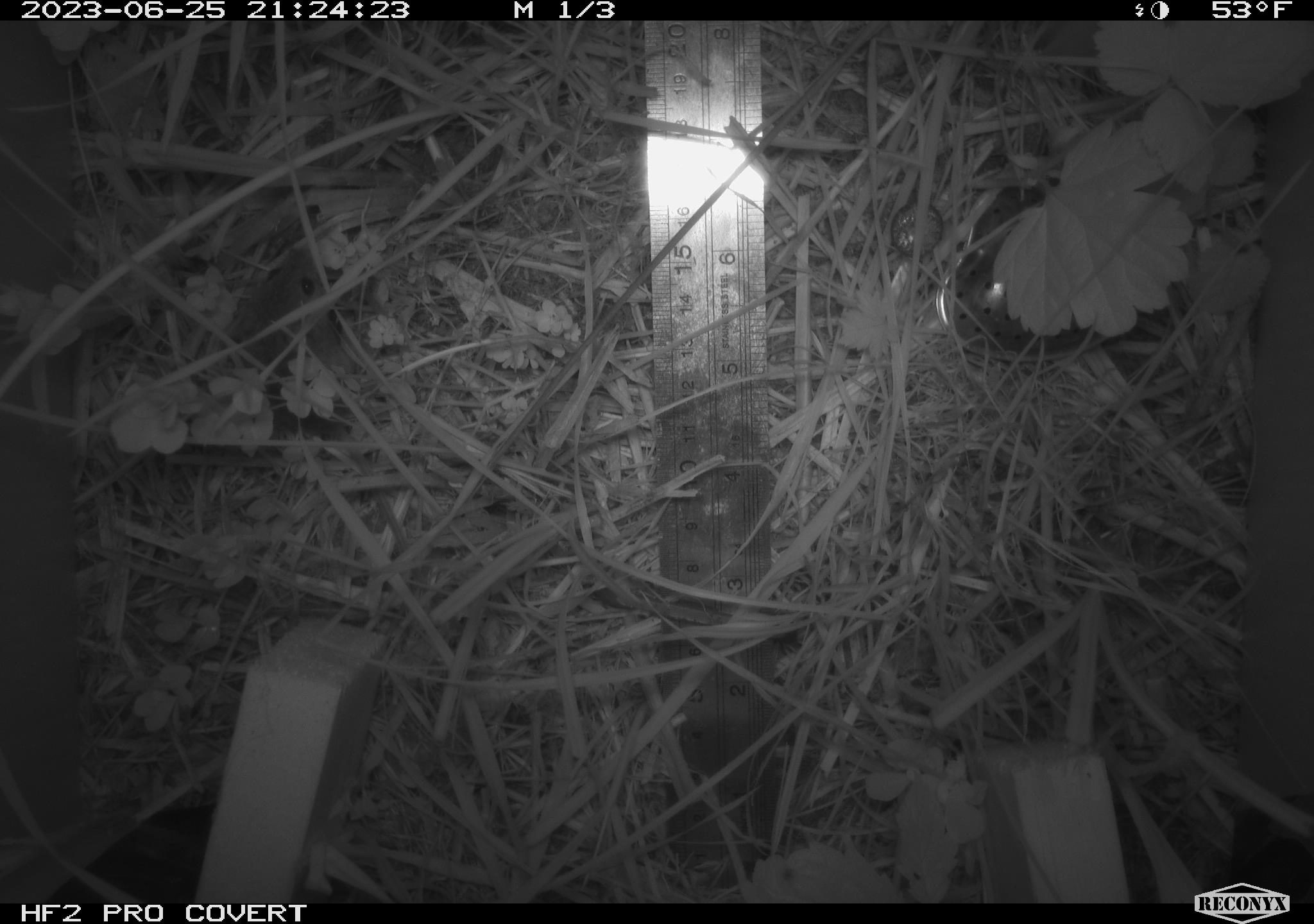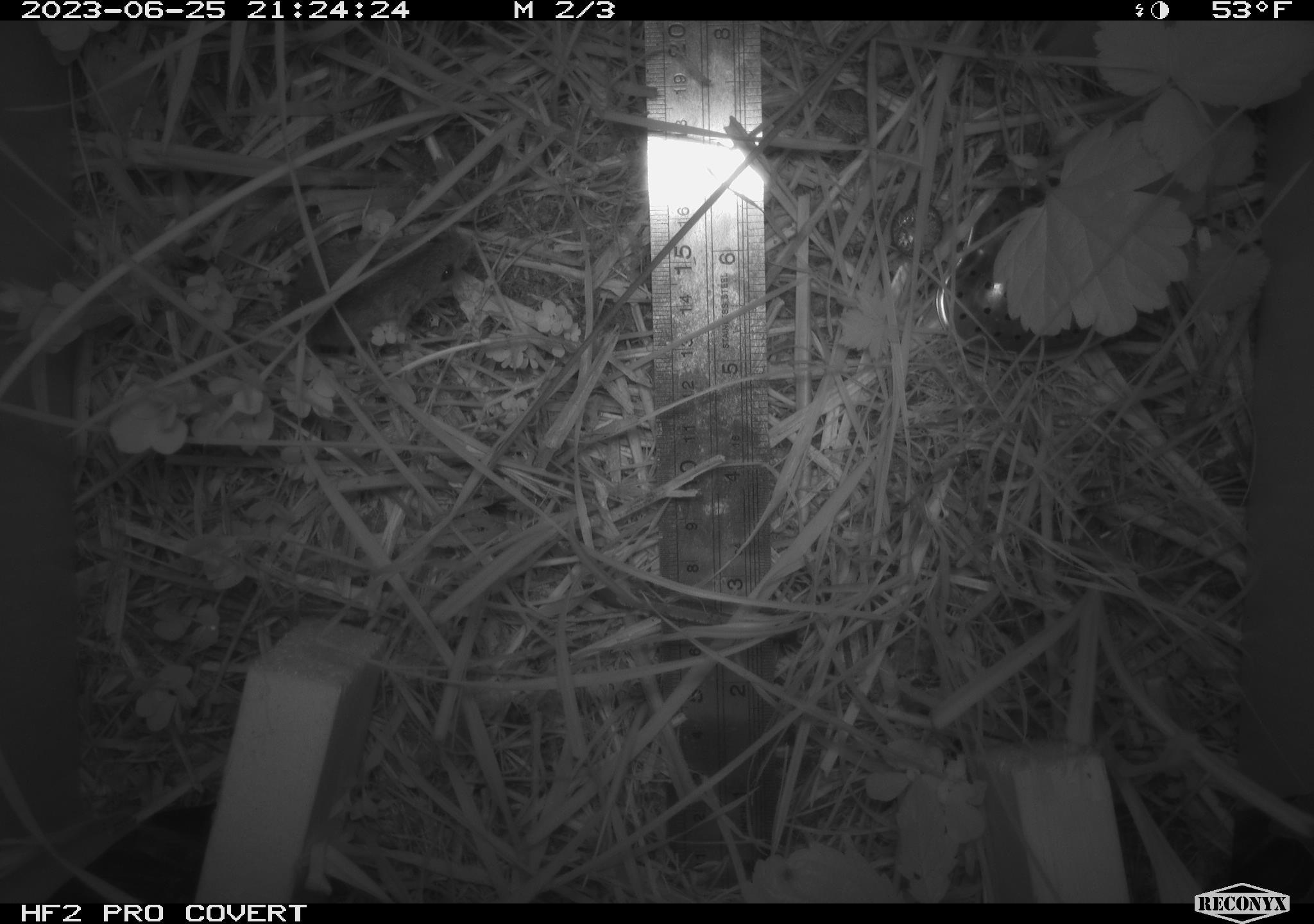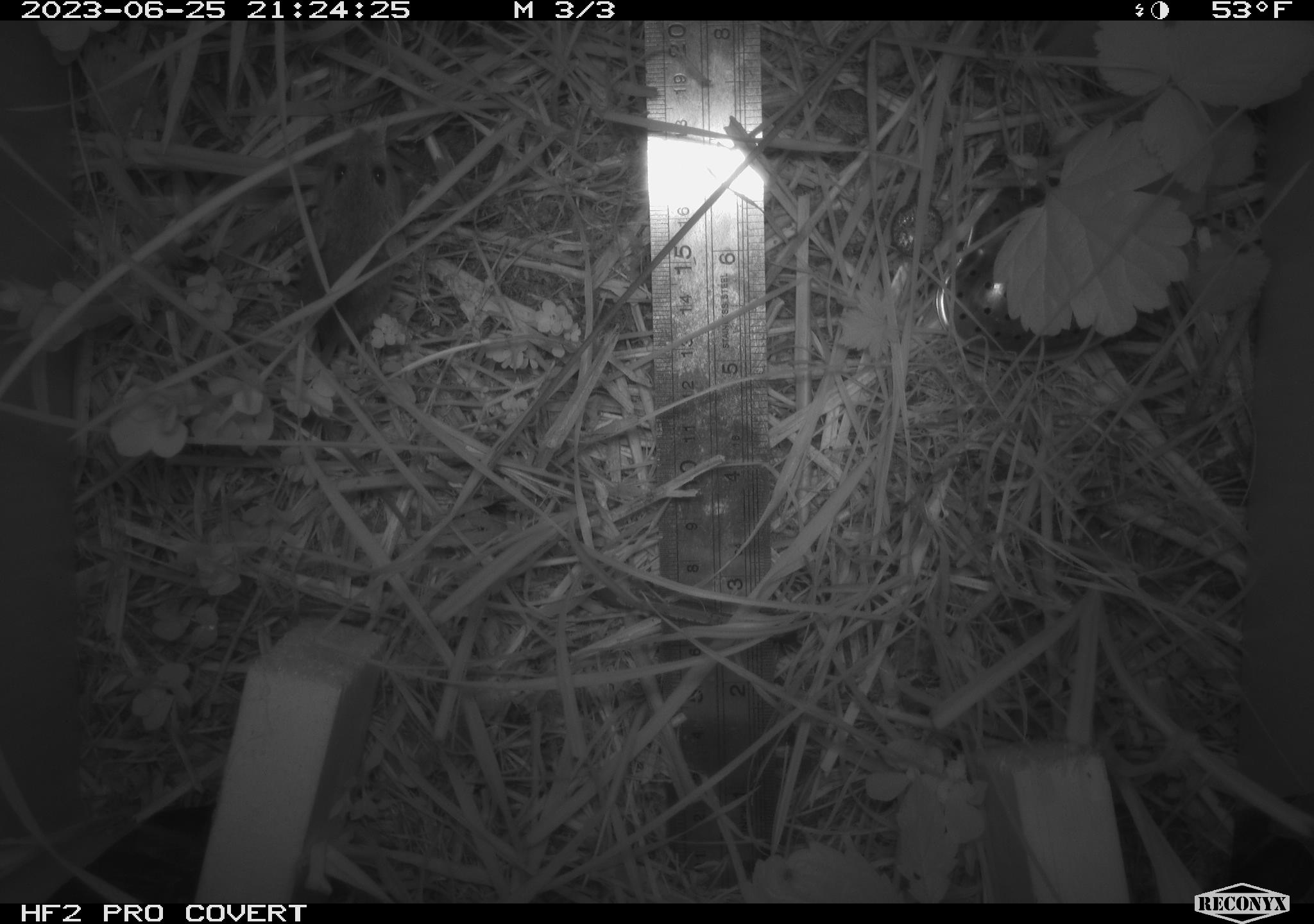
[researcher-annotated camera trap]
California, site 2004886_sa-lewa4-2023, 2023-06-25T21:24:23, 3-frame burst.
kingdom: Animalia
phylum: Chordata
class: Mammalia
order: Rodentia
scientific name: Rodentia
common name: mouse species